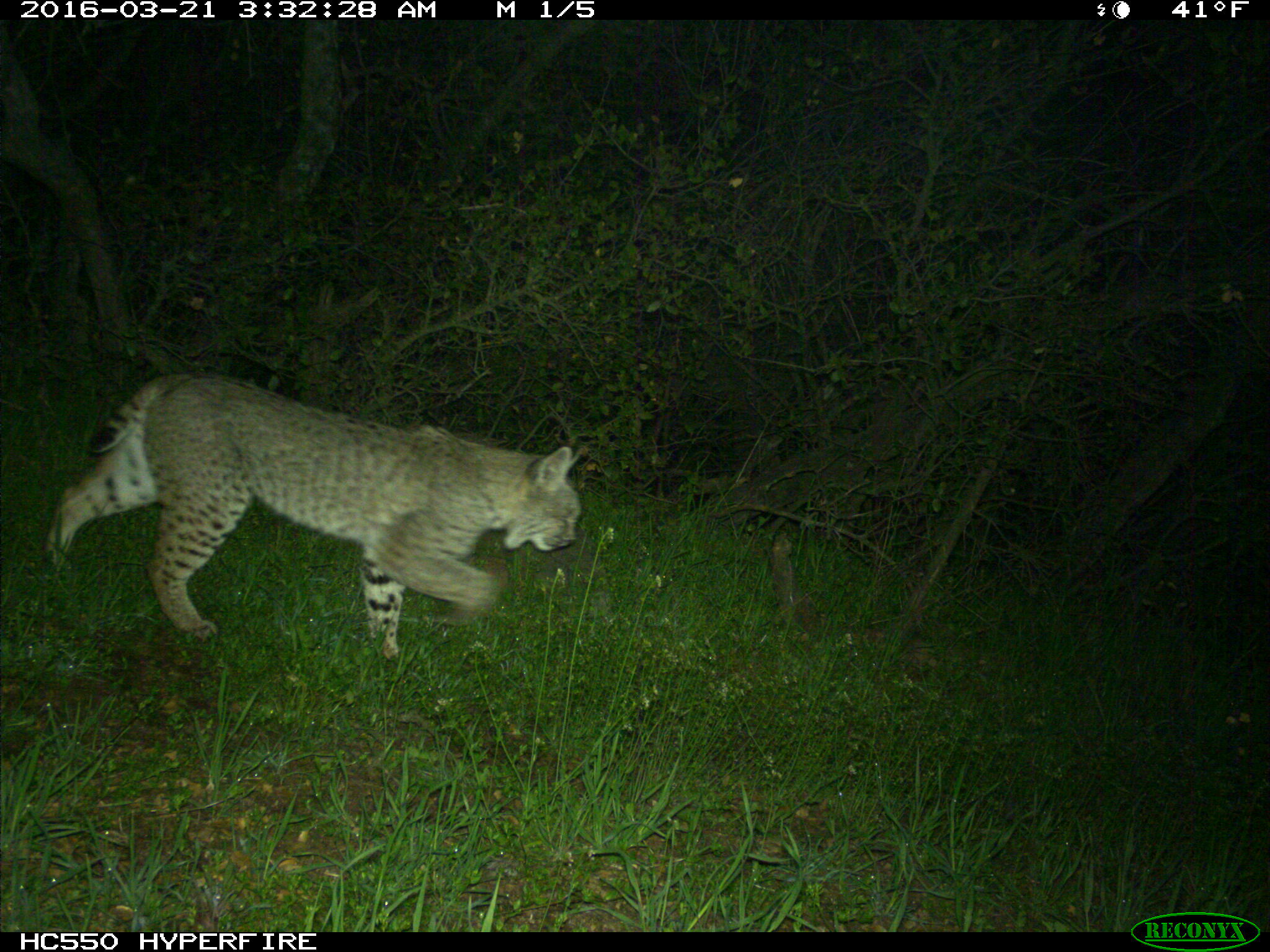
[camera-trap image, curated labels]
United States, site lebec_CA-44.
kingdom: Animalia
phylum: Chordata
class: Mammalia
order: Carnivora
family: Felidae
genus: Lynx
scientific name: Lynx rufus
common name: bobcat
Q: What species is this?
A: Lynx rufus (bobcat).